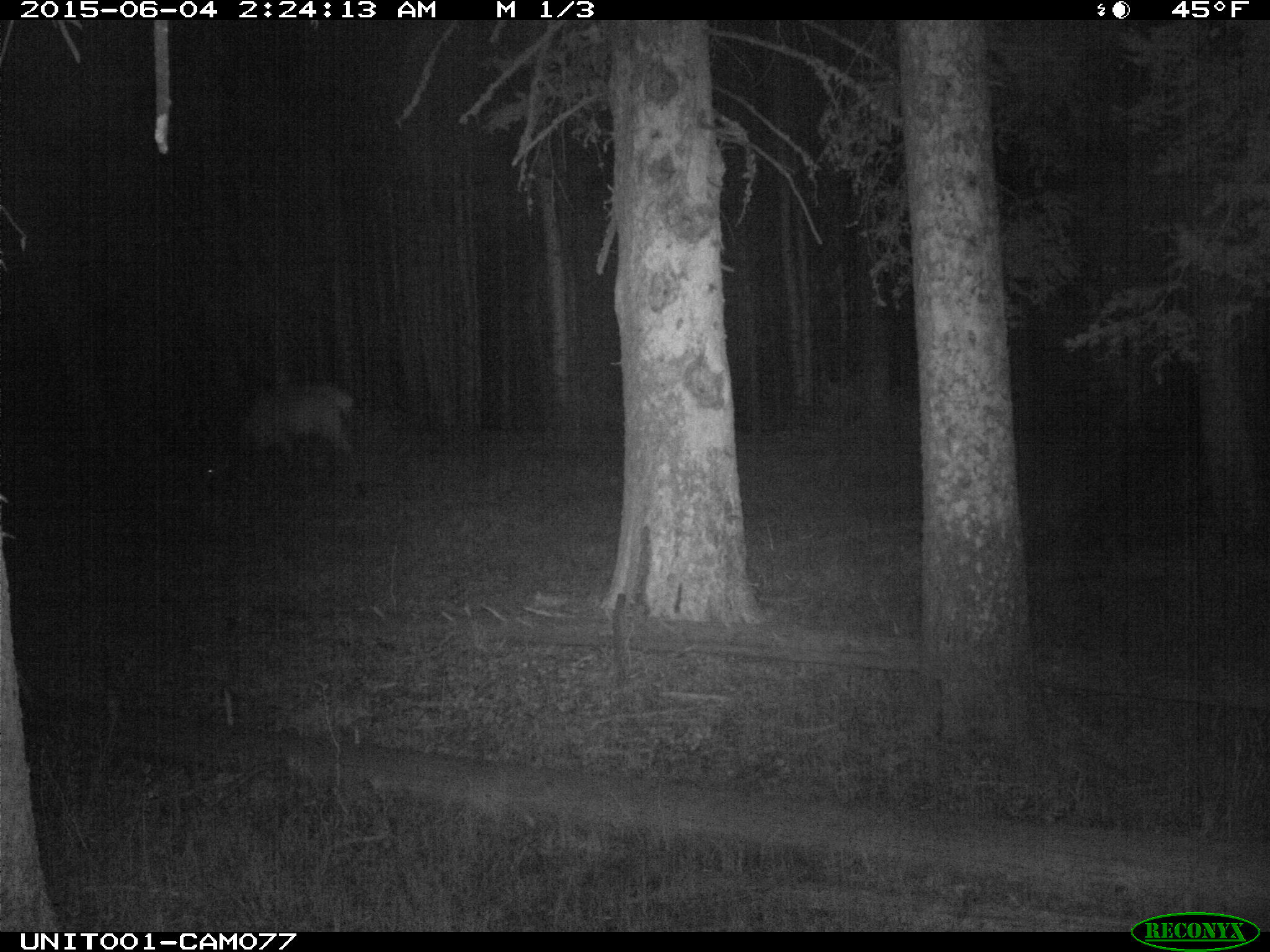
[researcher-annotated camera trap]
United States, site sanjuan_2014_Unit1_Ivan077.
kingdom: Animalia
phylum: Chordata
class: Mammalia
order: Artiodactyla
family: Cervidae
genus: Cervus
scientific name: Cervus elaphus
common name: red deer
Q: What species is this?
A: Cervus elaphus (red deer).